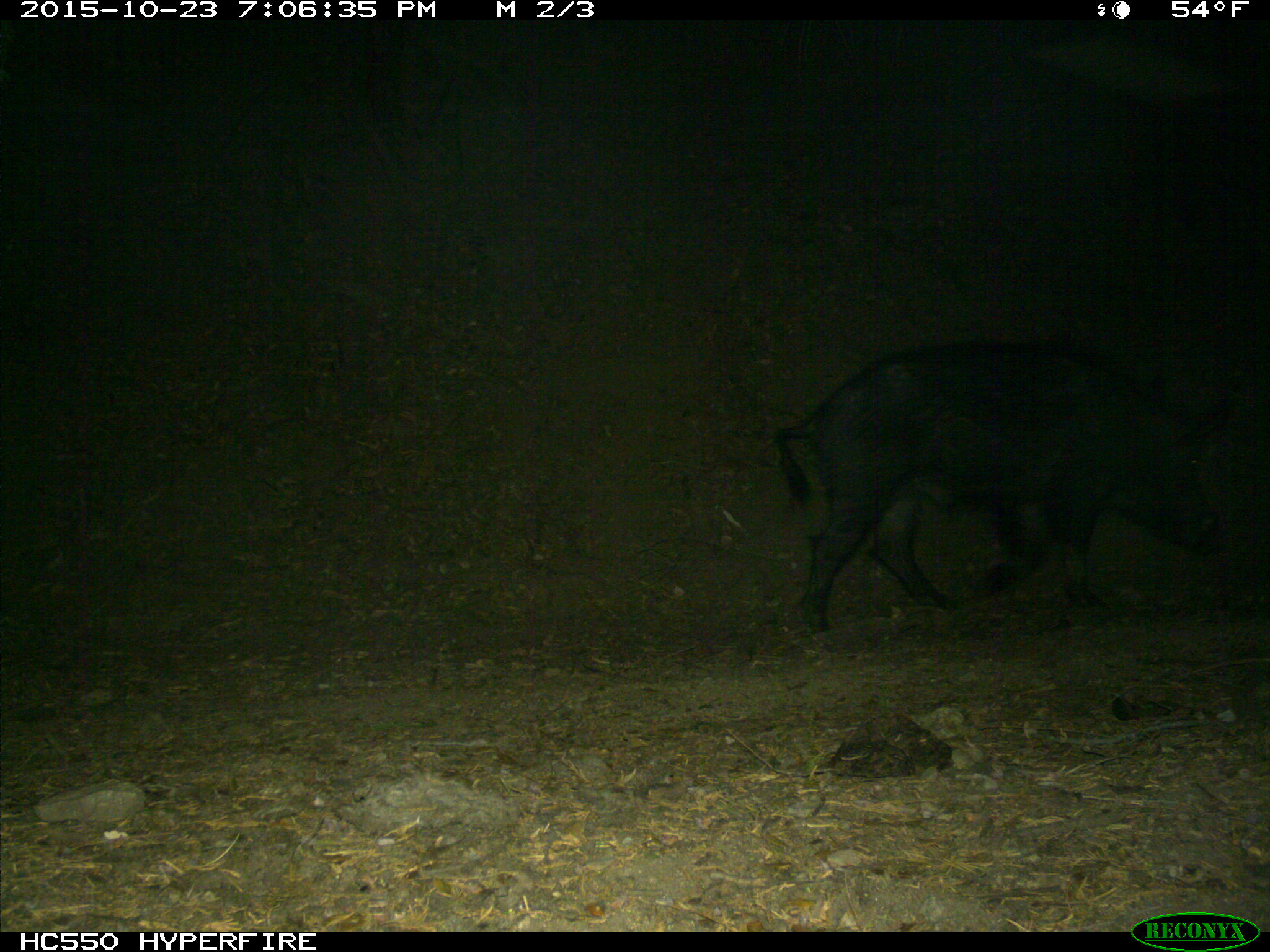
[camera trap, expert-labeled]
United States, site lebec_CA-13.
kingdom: Animalia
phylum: Chordata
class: Mammalia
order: Artiodactyla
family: Suidae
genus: Sus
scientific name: Sus scrofa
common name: wild boar